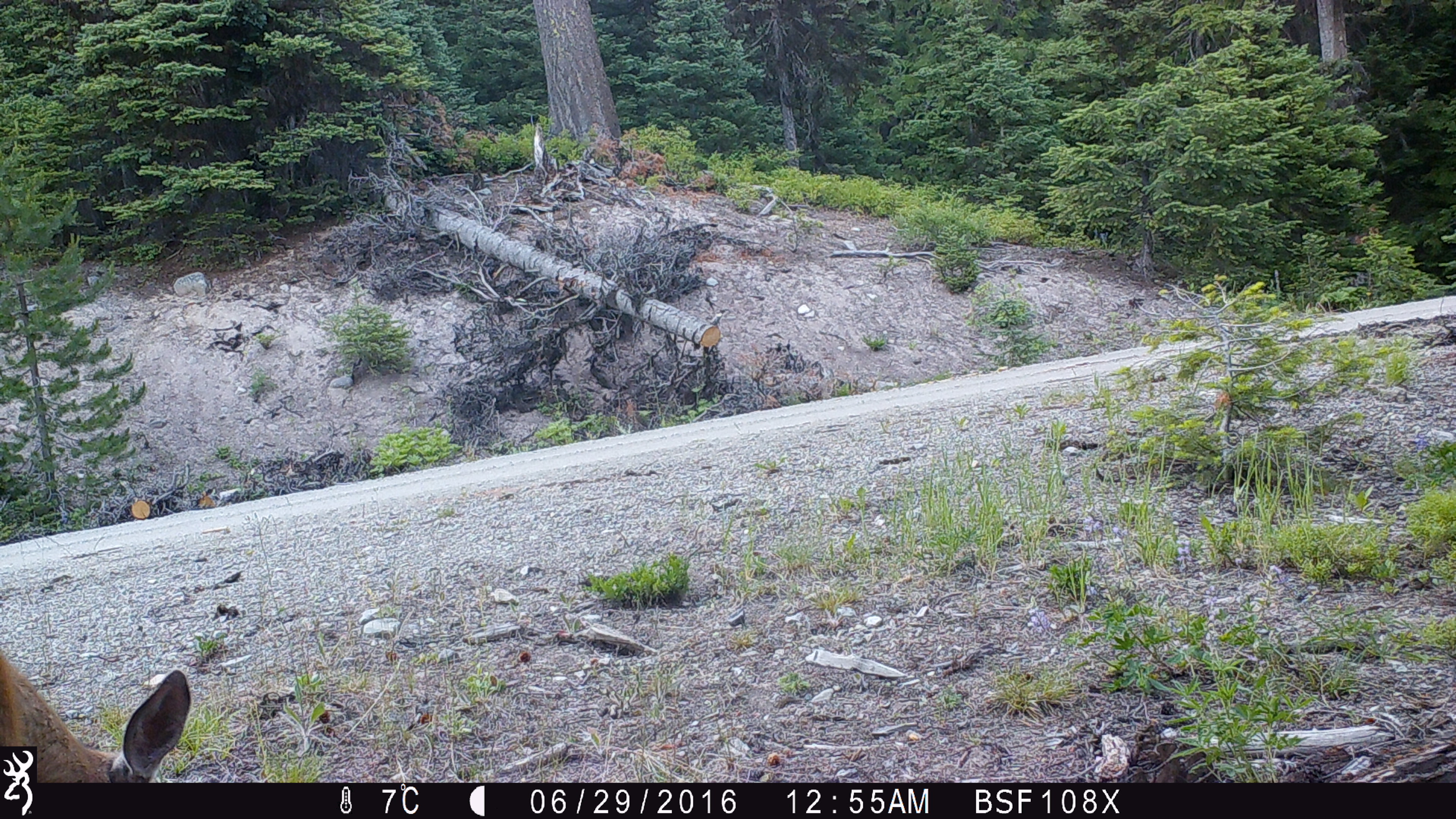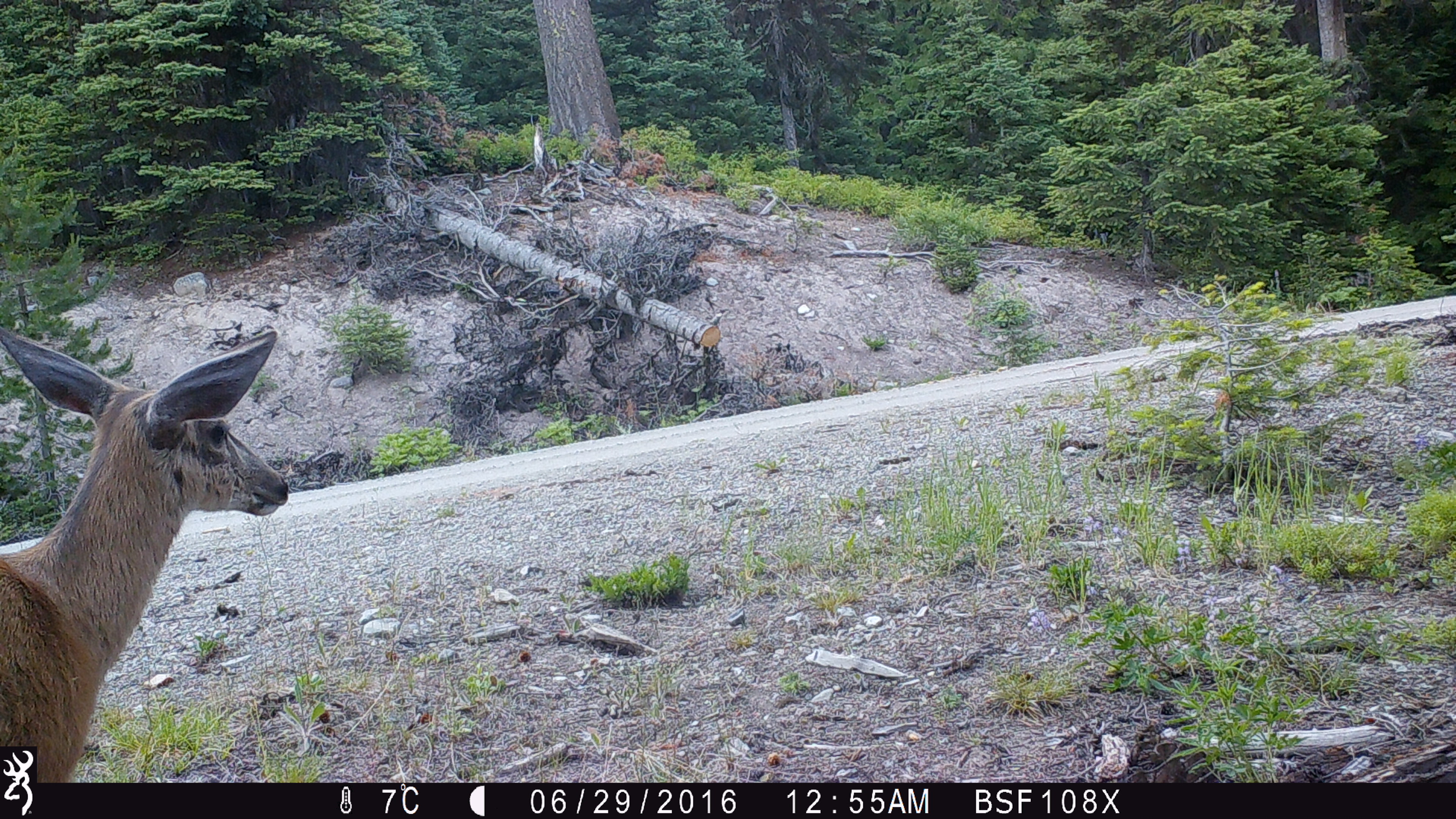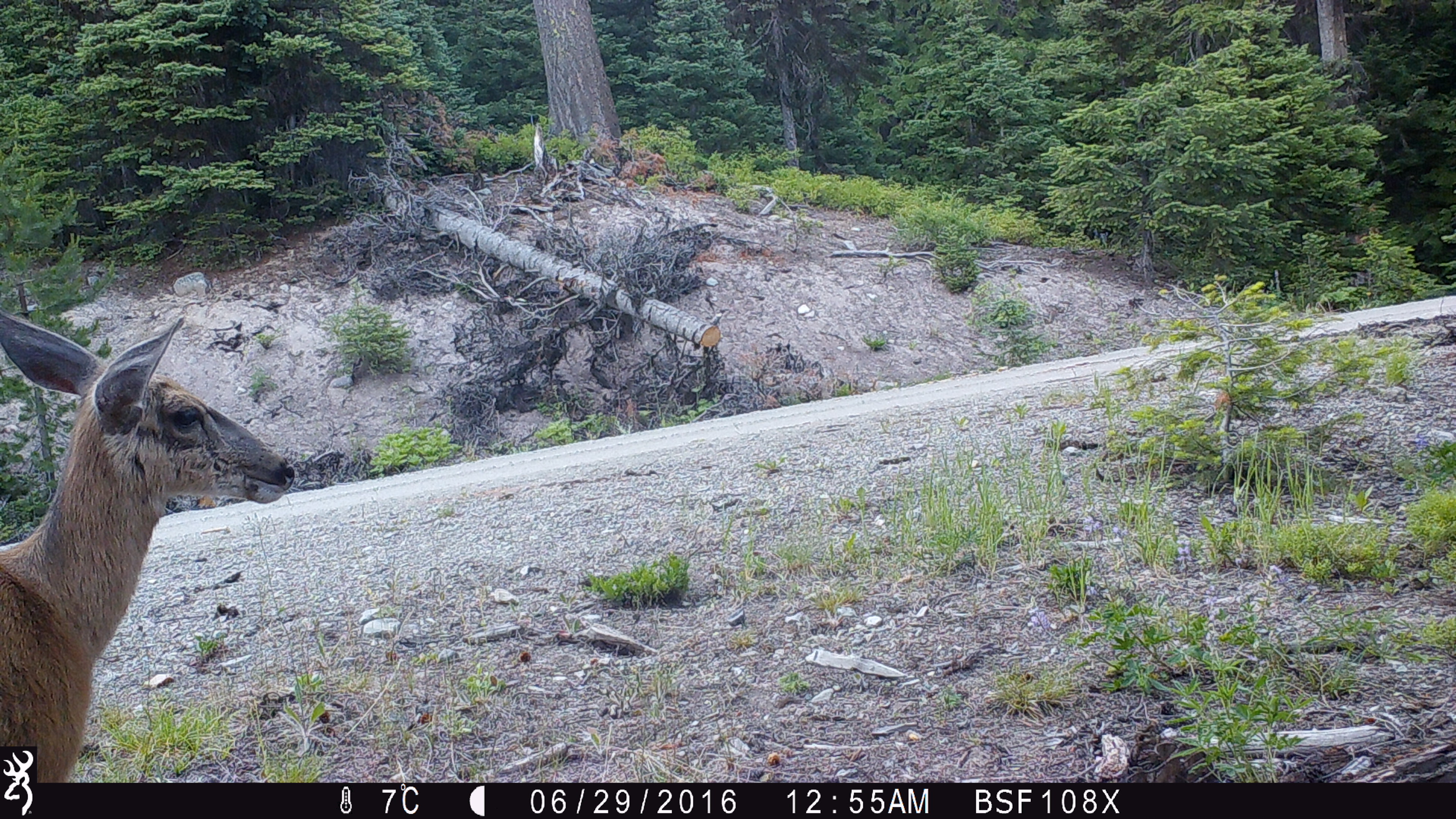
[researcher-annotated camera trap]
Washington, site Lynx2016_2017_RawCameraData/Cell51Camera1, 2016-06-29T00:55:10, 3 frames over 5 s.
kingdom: Animalia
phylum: Chordata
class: Mammalia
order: Artiodactyla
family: Cervidae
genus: Odocoileus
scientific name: Odocoileus hemionus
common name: mule deer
Odocoileus hemionus (mule deer). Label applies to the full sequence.